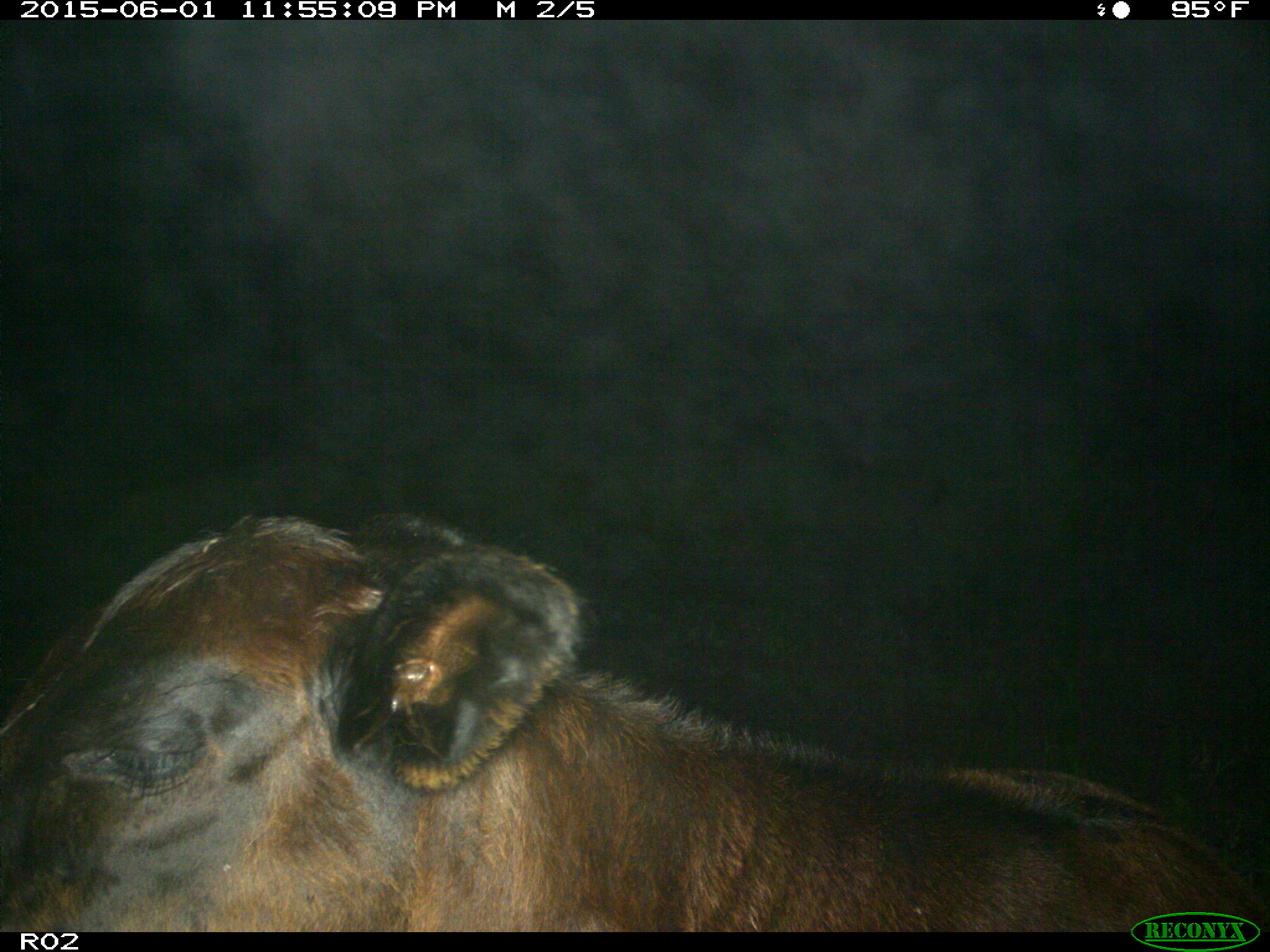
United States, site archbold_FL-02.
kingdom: Animalia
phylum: Chordata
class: Mammalia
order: Artiodactyla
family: Bovidae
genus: Bos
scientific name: Bos taurus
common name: domestic cow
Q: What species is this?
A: Bos taurus (domestic cow).